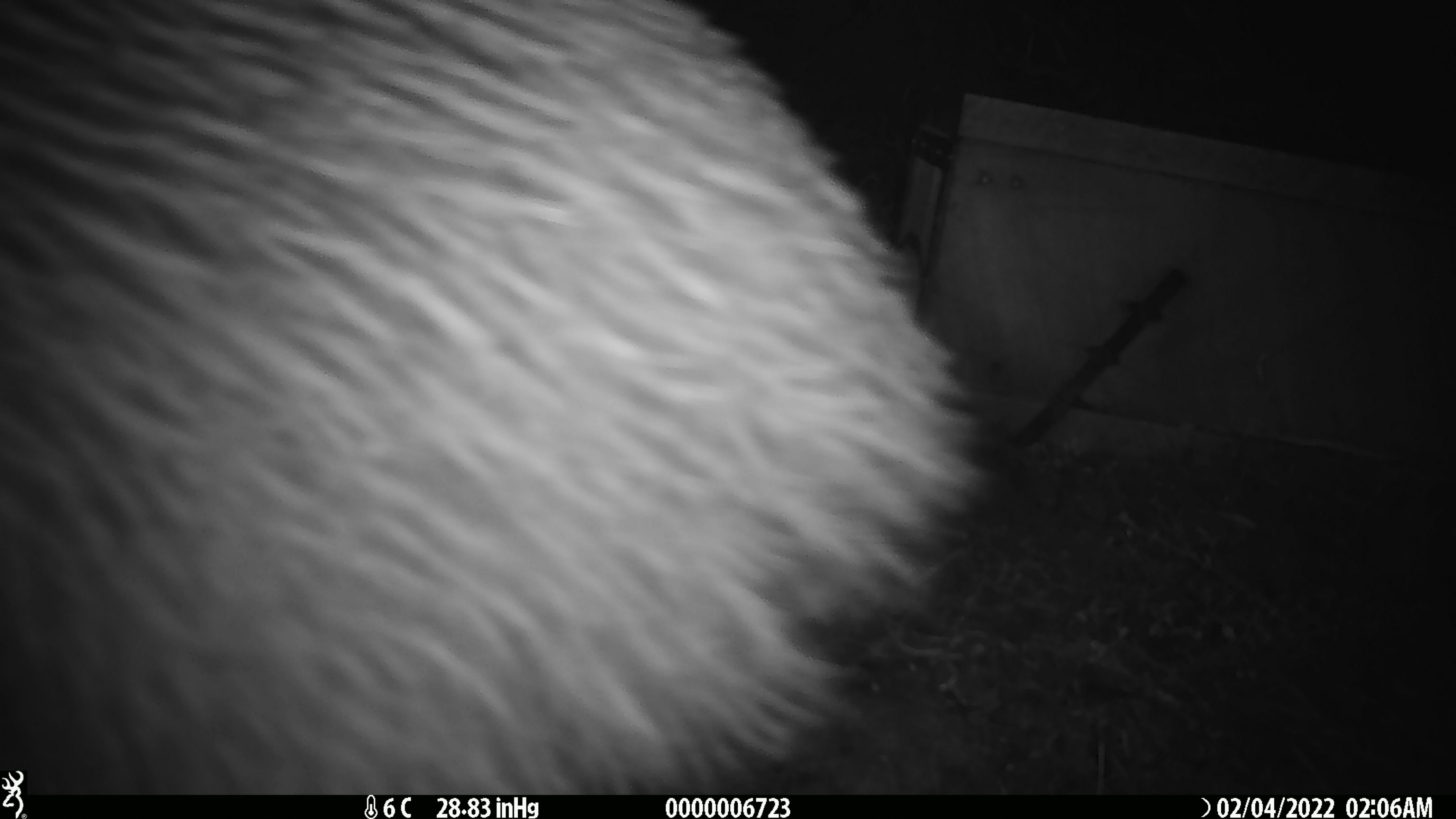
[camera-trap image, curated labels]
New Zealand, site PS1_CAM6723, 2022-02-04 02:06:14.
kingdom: Animalia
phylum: Chordata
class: Aves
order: Apterygiformes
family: Apterygidae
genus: Apteryx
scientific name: Apteryx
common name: kiwi